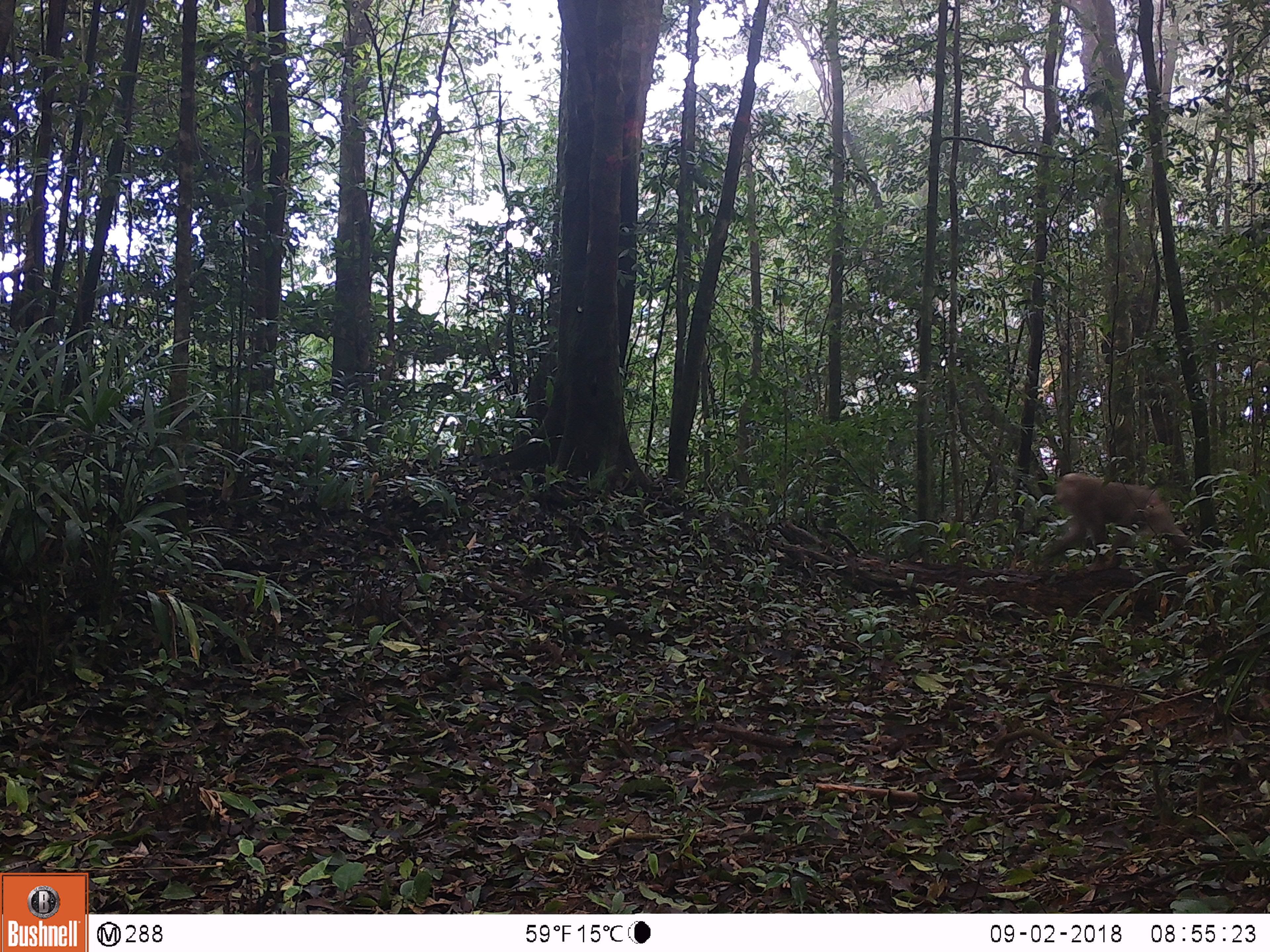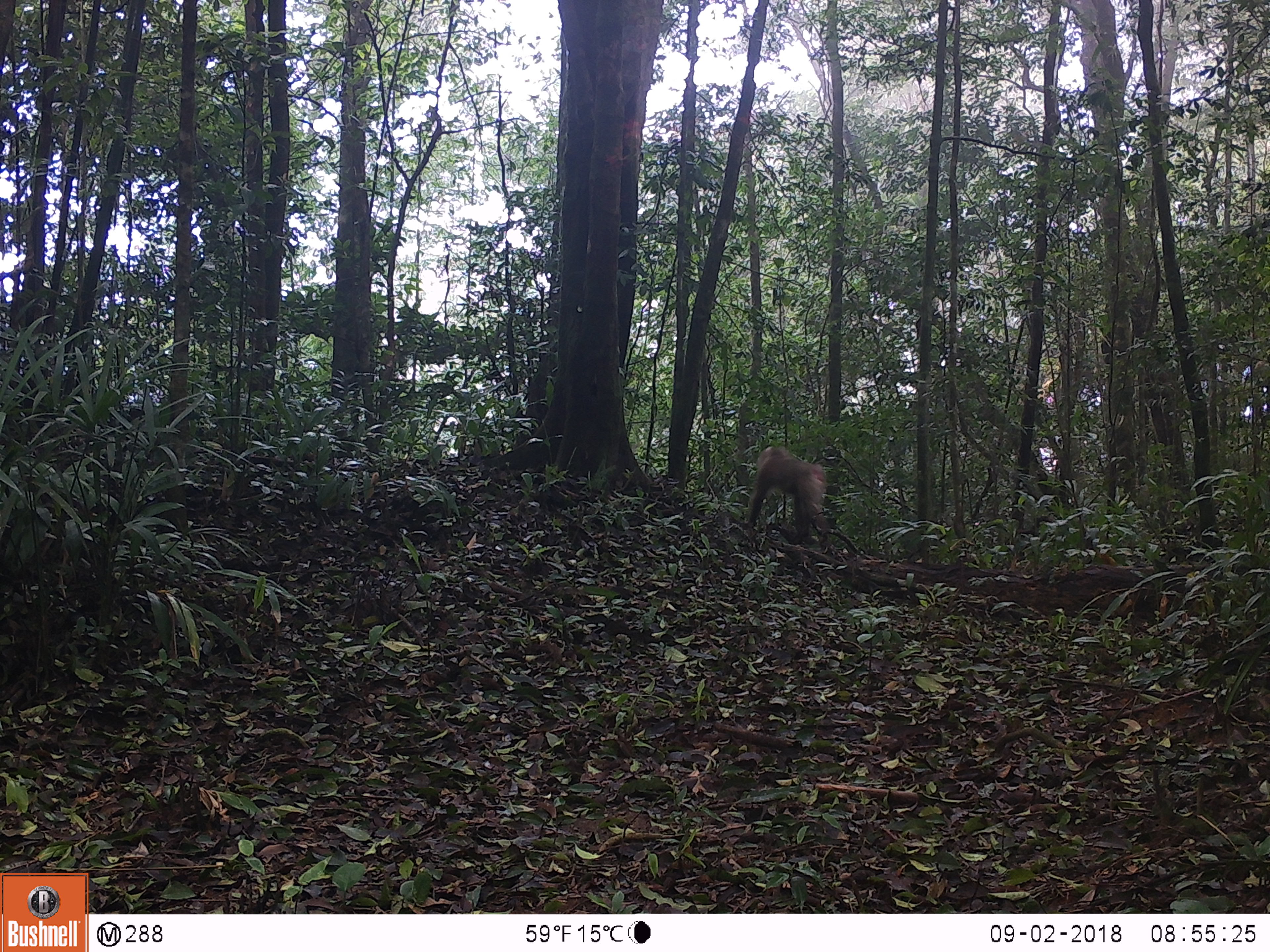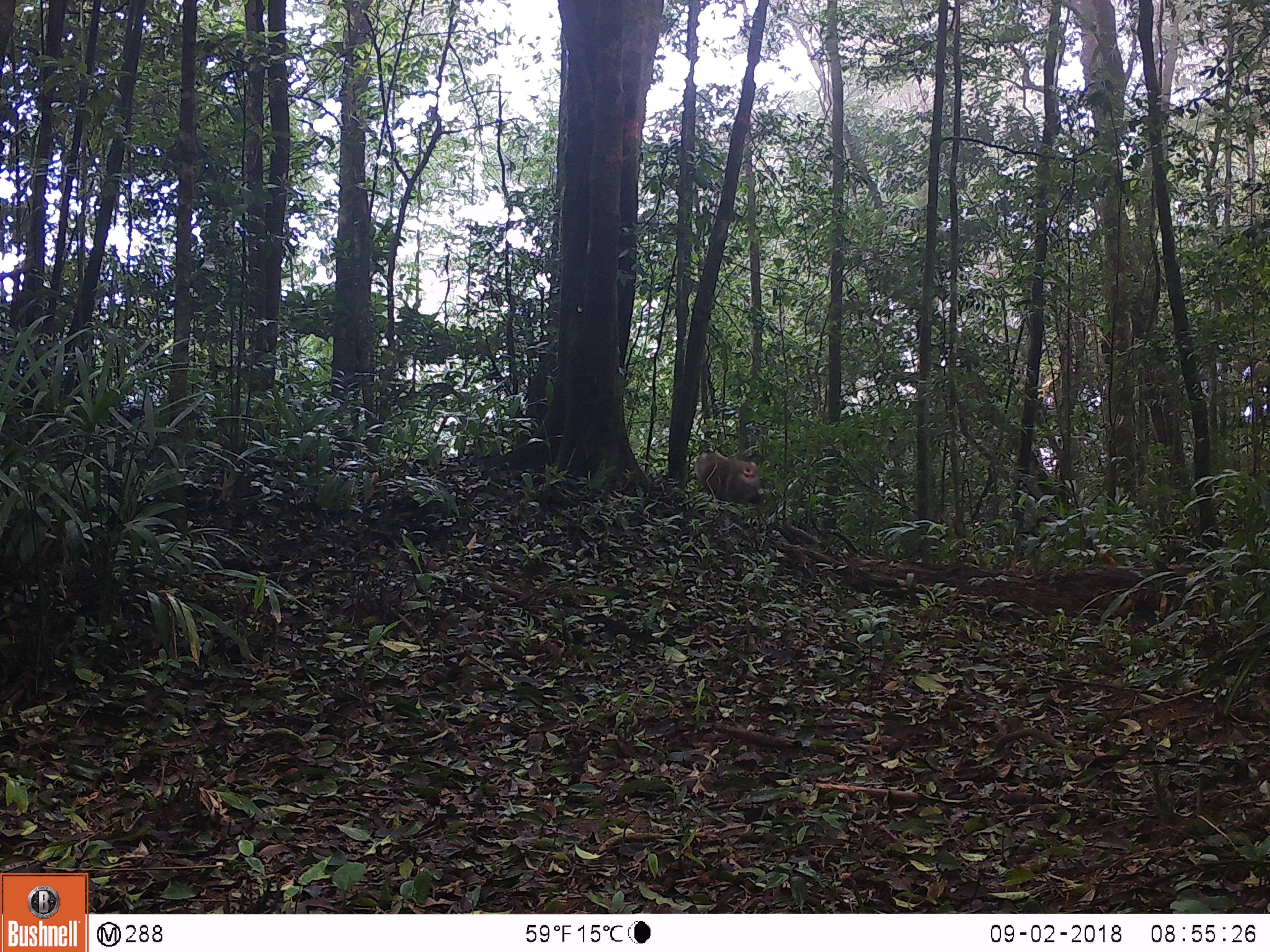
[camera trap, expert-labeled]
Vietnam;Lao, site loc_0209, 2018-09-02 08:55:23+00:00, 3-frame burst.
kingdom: Animalia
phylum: Chordata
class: Mammalia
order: Primates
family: Cercopithecidae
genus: Macaca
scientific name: Macaca nemestrina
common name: pig-tailed macaque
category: pig tailed macaque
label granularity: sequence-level